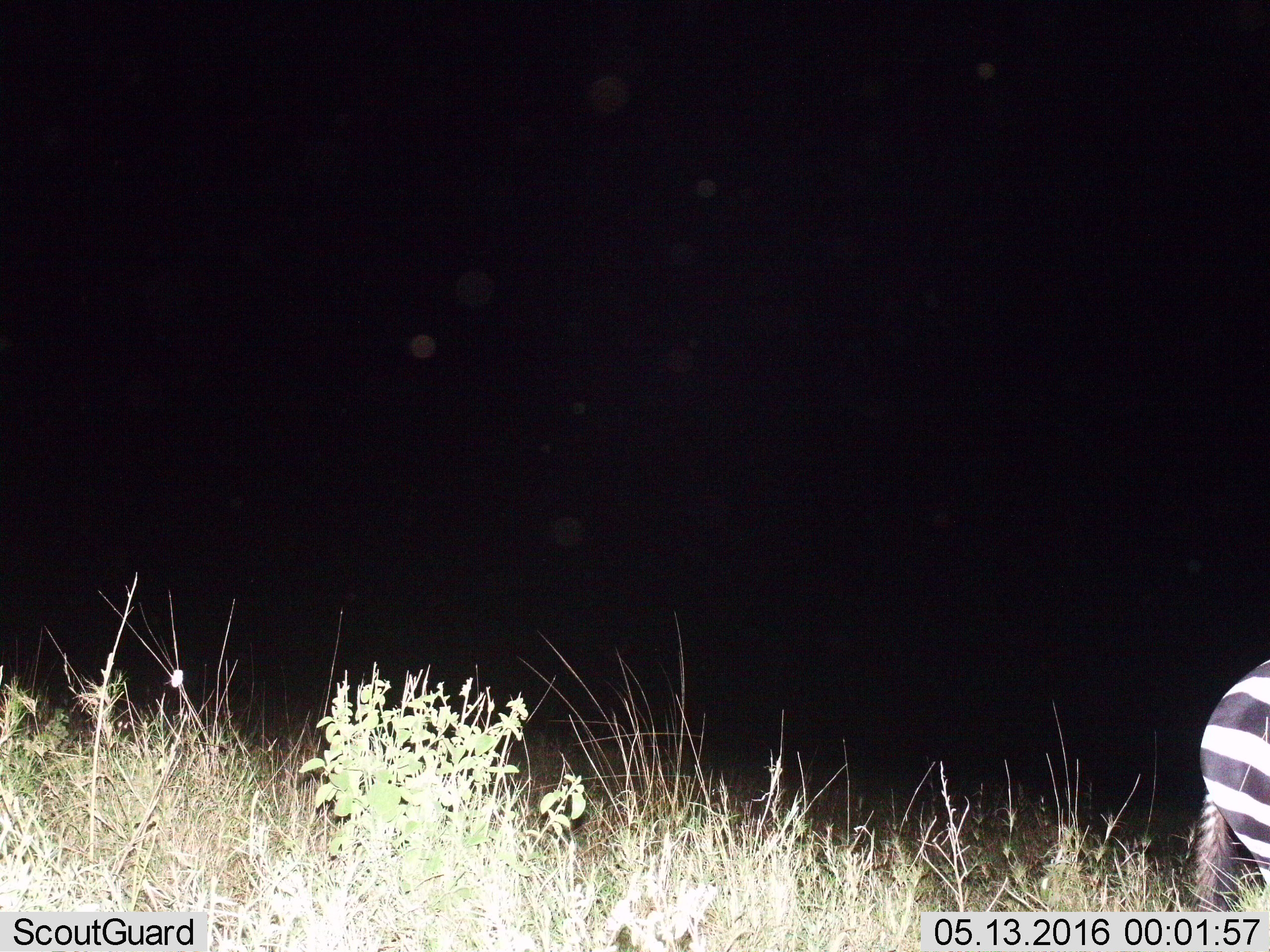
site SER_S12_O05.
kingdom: Animalia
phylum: Chordata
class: Mammalia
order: Perissodactyla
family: Equidae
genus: Equus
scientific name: Equus quagga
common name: plains zebra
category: zebraplains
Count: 1.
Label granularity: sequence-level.